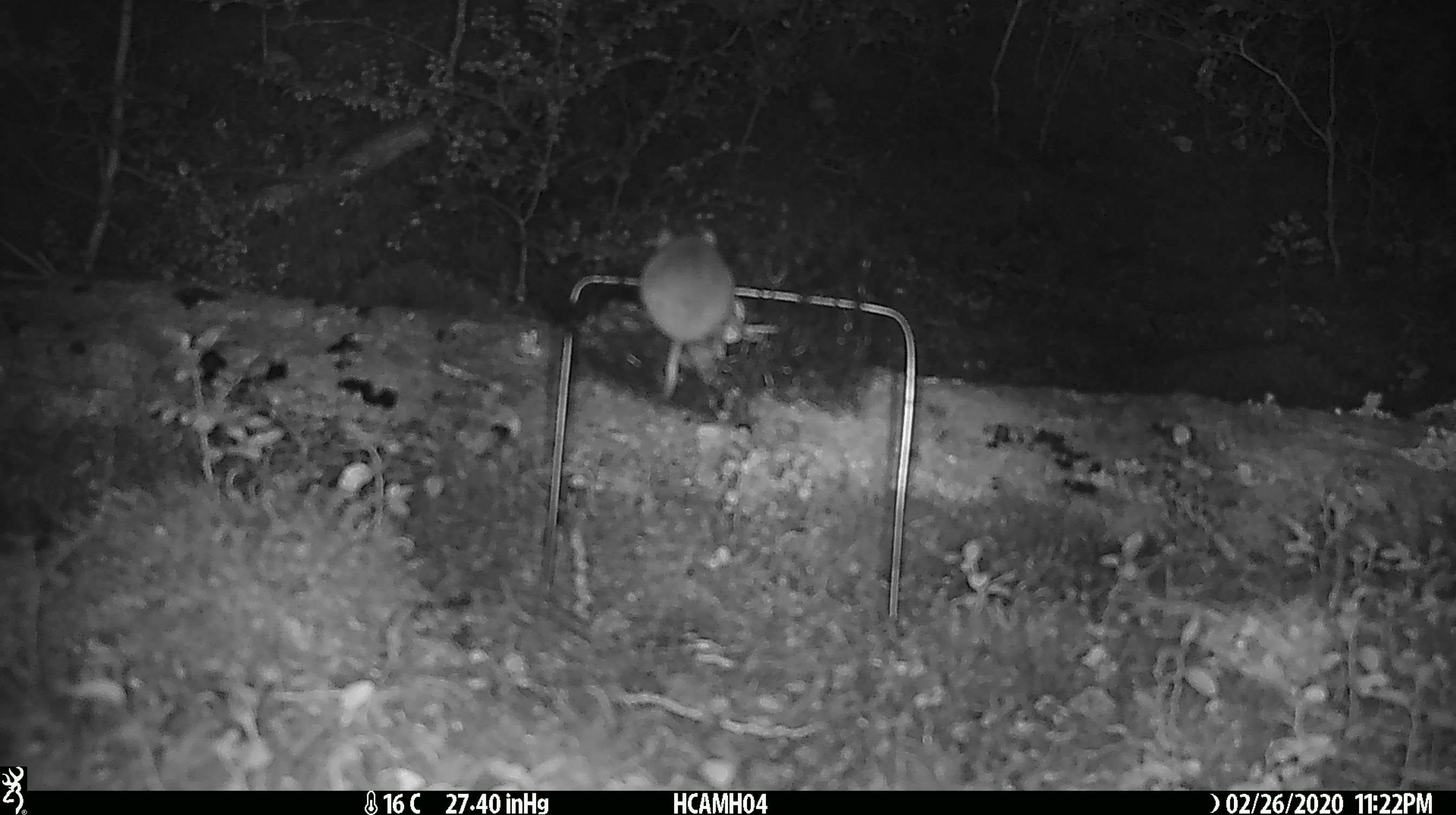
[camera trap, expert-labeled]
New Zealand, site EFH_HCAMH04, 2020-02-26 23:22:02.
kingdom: Animalia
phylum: Chordata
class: Mammalia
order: Rodentia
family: Muridae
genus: Mus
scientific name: Mus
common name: mouse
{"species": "mouse (Mus)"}